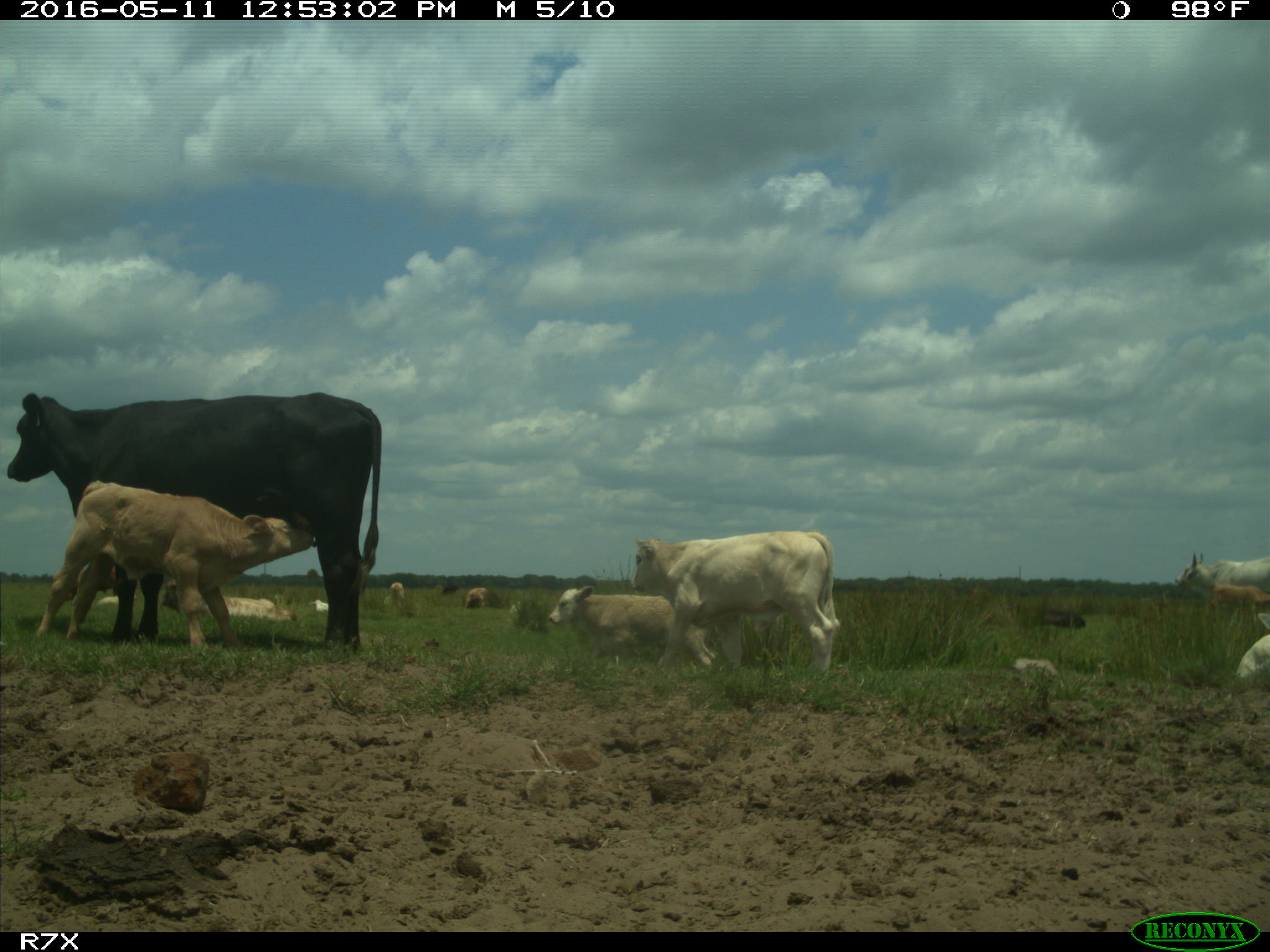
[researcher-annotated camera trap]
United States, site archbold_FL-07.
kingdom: Animalia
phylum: Chordata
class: Mammalia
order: Artiodactyla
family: Bovidae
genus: Bos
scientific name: Bos taurus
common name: domestic cow